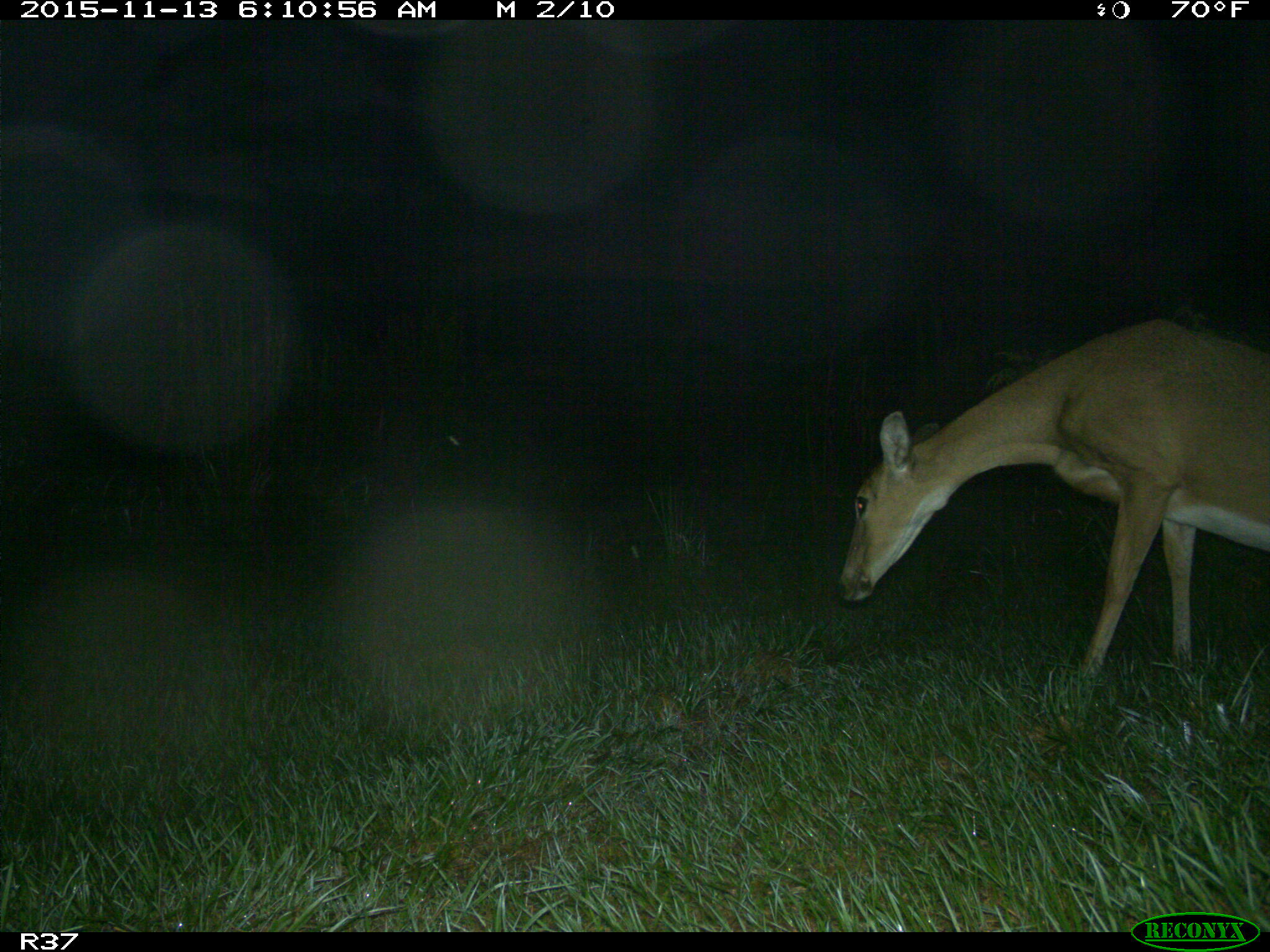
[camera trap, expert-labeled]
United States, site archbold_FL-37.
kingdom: Animalia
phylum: Chordata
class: Mammalia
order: Artiodactyla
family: Cervidae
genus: Odocoileus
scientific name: Odocoileus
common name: deer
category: unidentified deer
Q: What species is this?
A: Unidentified deer (deer) (Odocoileus).